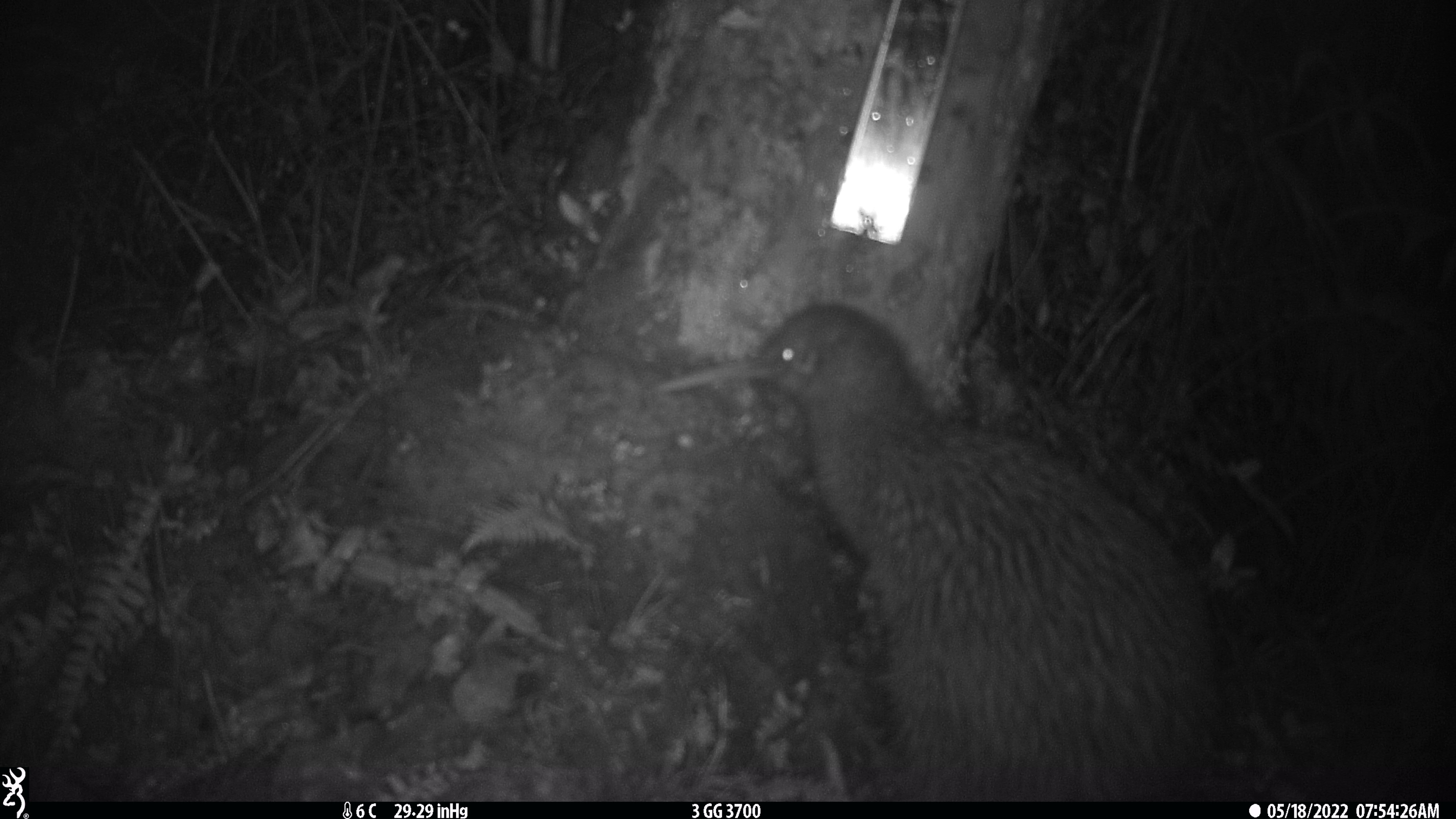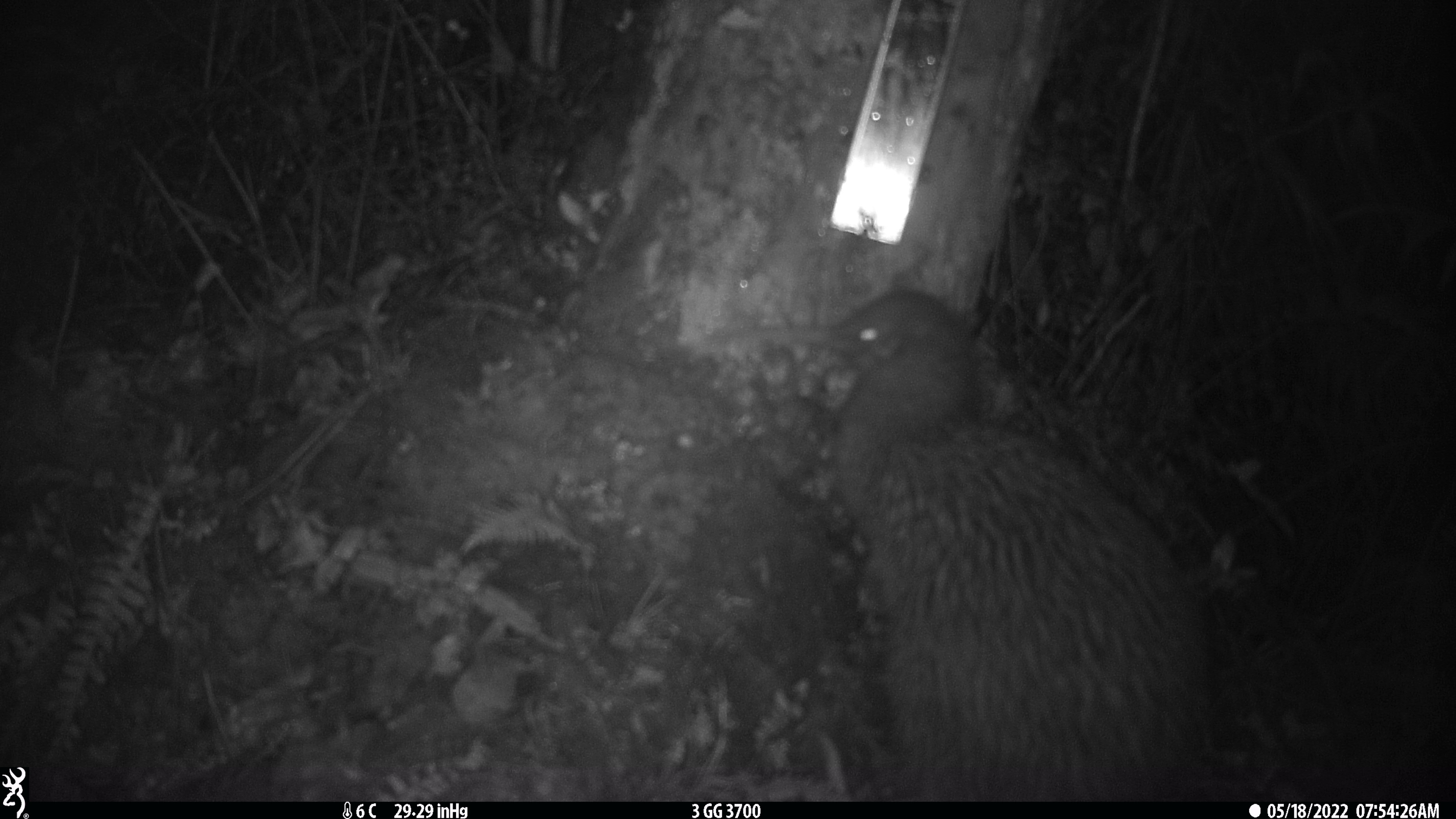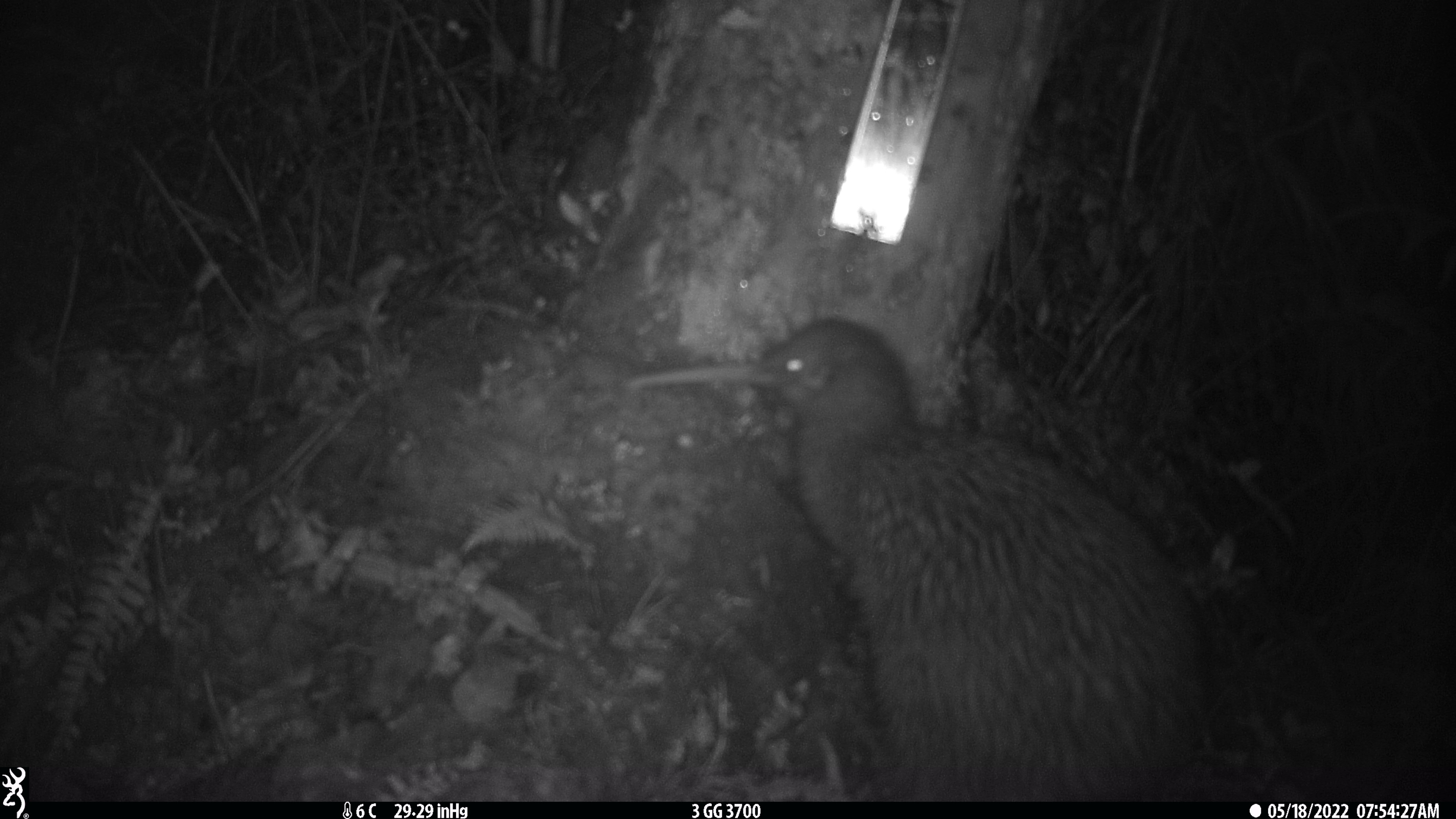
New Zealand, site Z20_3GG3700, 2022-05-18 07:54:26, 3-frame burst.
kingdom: Animalia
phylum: Chordata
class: Aves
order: Apterygiformes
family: Apterygidae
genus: Apteryx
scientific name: Apteryx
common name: kiwi